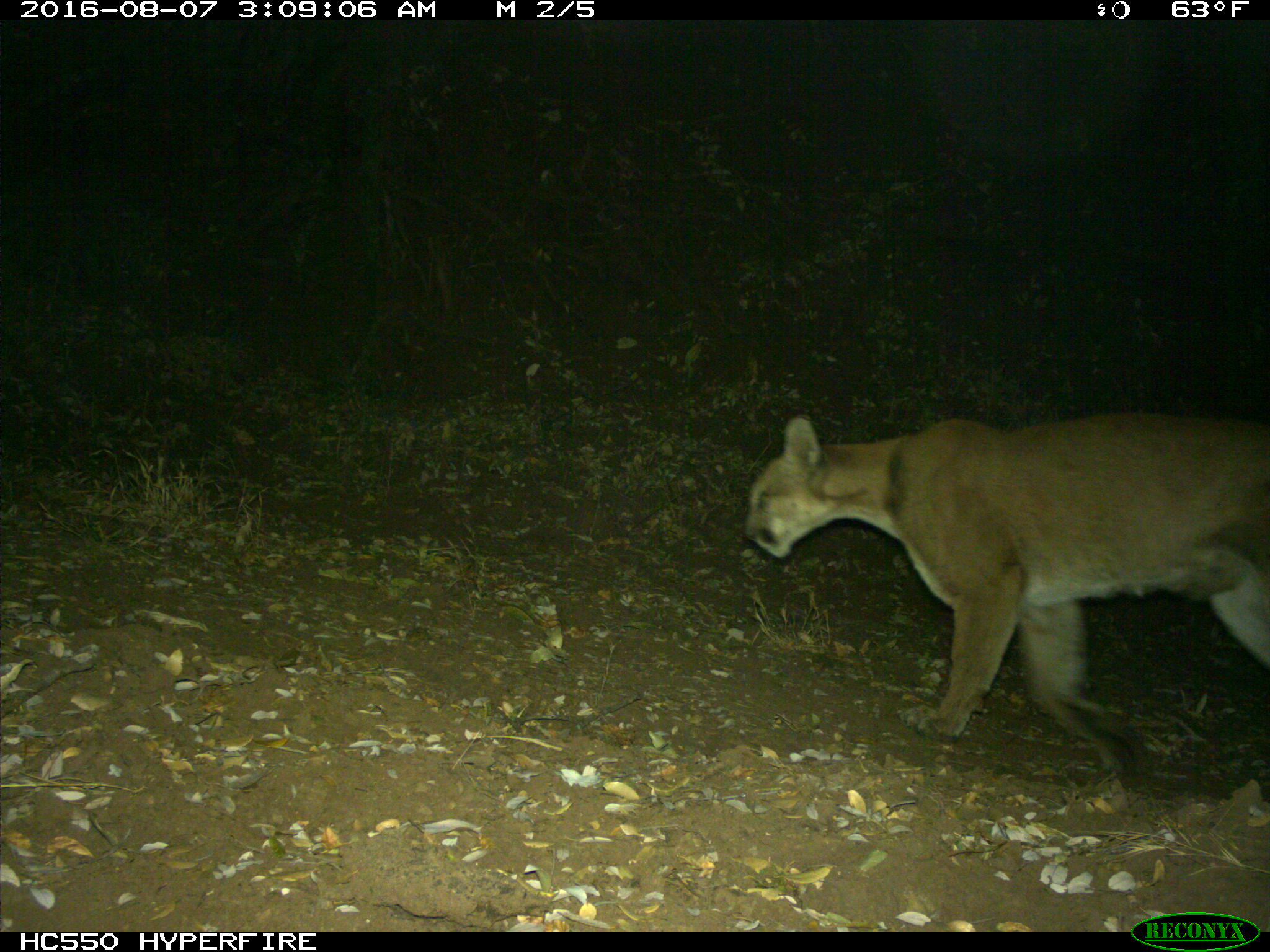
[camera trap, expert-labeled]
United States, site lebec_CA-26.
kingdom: Animalia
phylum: Chordata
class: Mammalia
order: Carnivora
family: Felidae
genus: Puma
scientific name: Puma concolor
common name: mountain lion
Puma concolor (mountain lion).